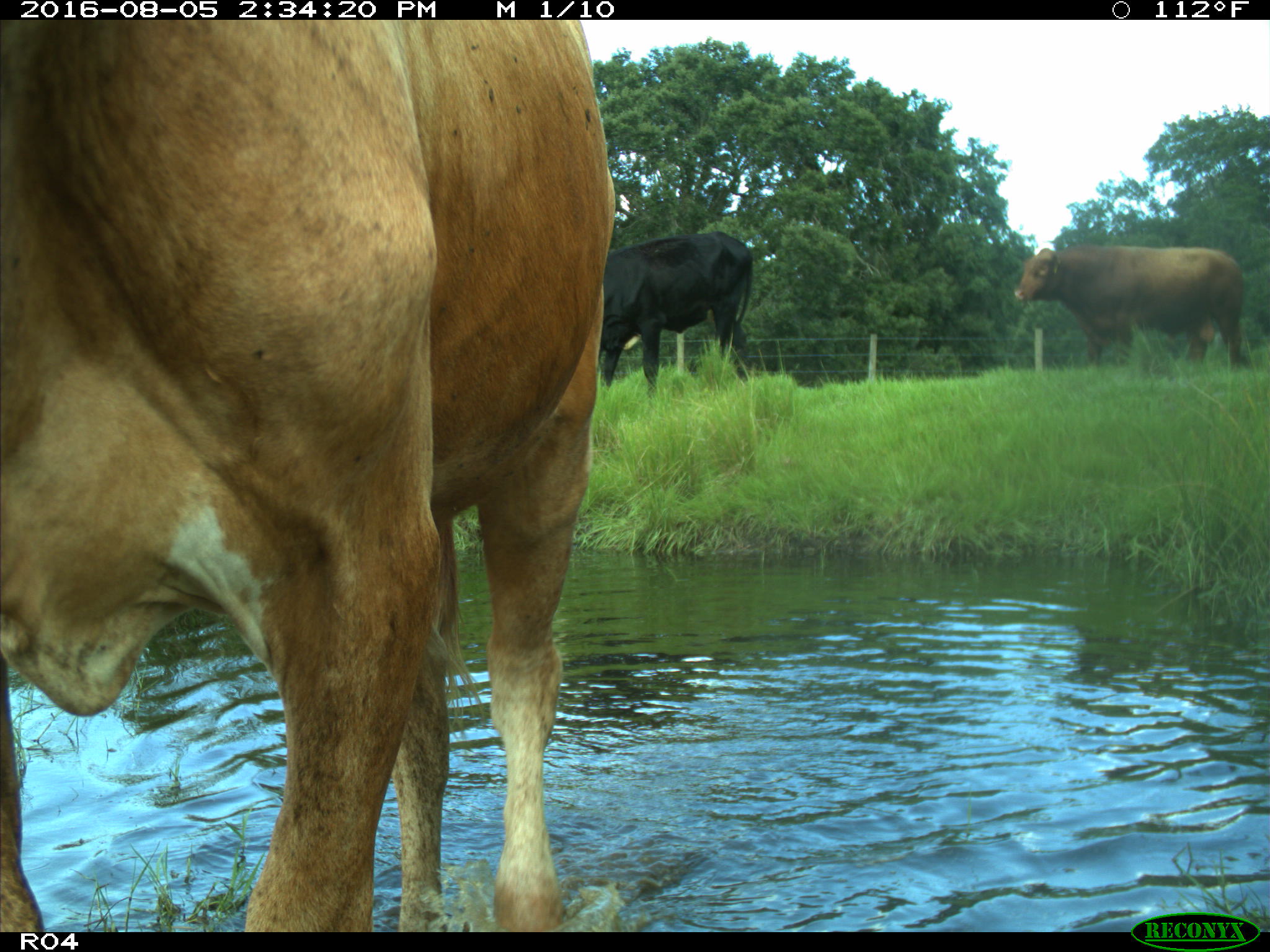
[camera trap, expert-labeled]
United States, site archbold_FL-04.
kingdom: Animalia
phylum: Chordata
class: Mammalia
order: Artiodactyla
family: Bovidae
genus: Bos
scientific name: Bos taurus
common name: domestic cow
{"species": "Bos taurus (domestic cow)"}